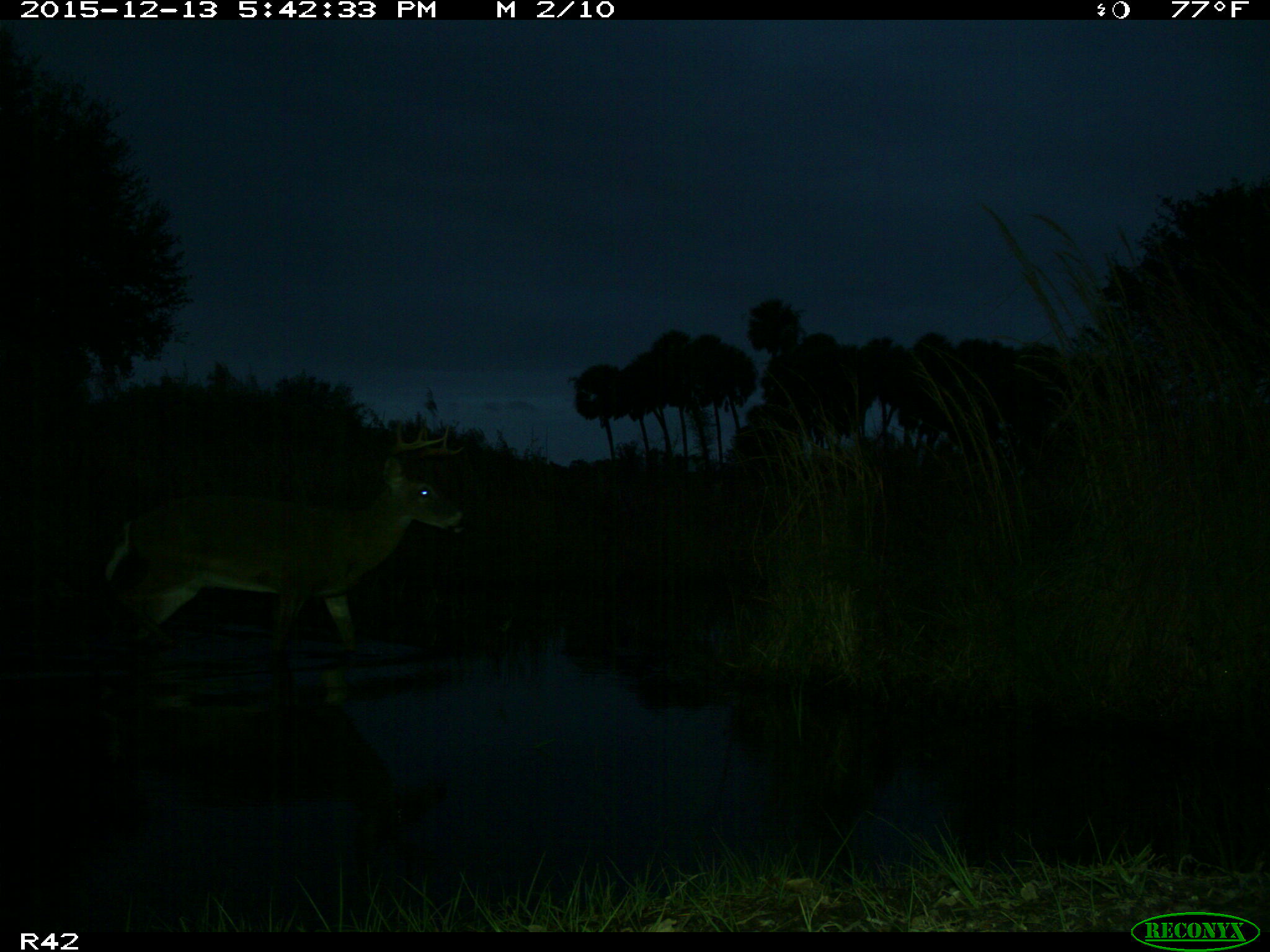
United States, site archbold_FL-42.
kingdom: Animalia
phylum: Chordata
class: Mammalia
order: Artiodactyla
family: Cervidae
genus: Odocoileus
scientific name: Odocoileus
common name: deer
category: unidentified deer